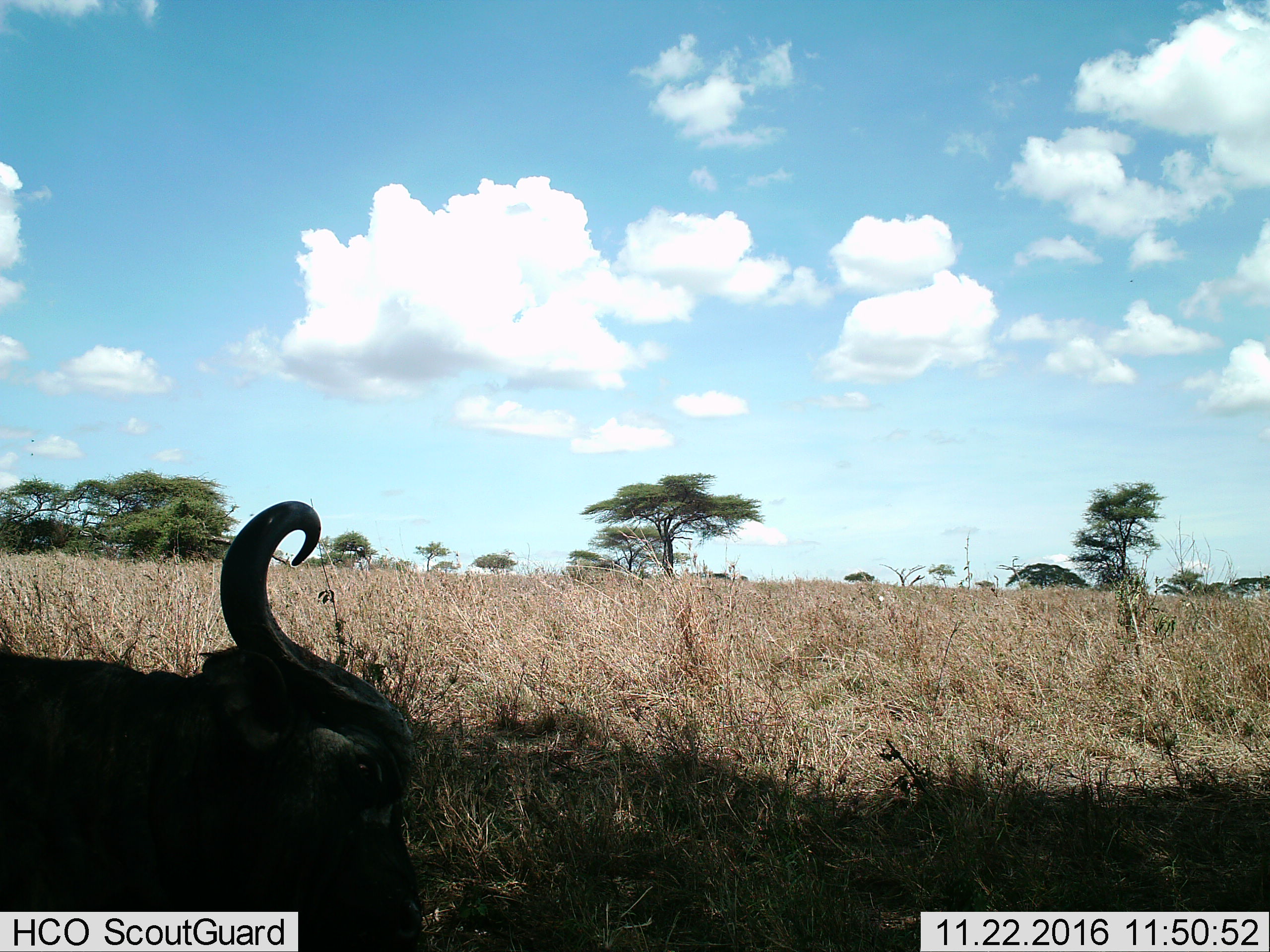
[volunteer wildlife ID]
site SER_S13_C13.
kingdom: Animalia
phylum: Chordata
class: Mammalia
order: Artiodactyla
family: Bovidae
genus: Syncerus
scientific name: Syncerus caffer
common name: african buffalo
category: buffalo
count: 1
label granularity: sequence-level